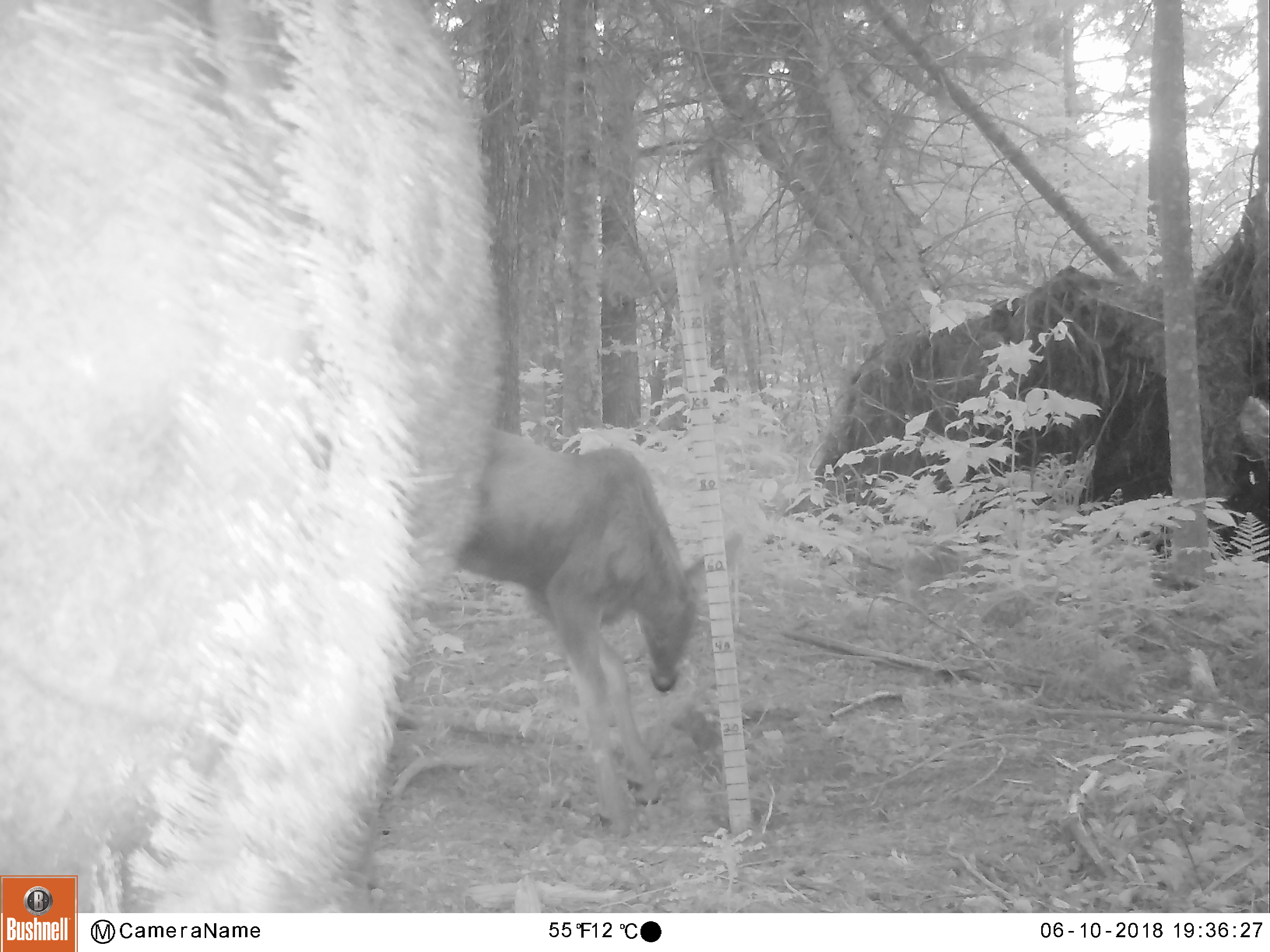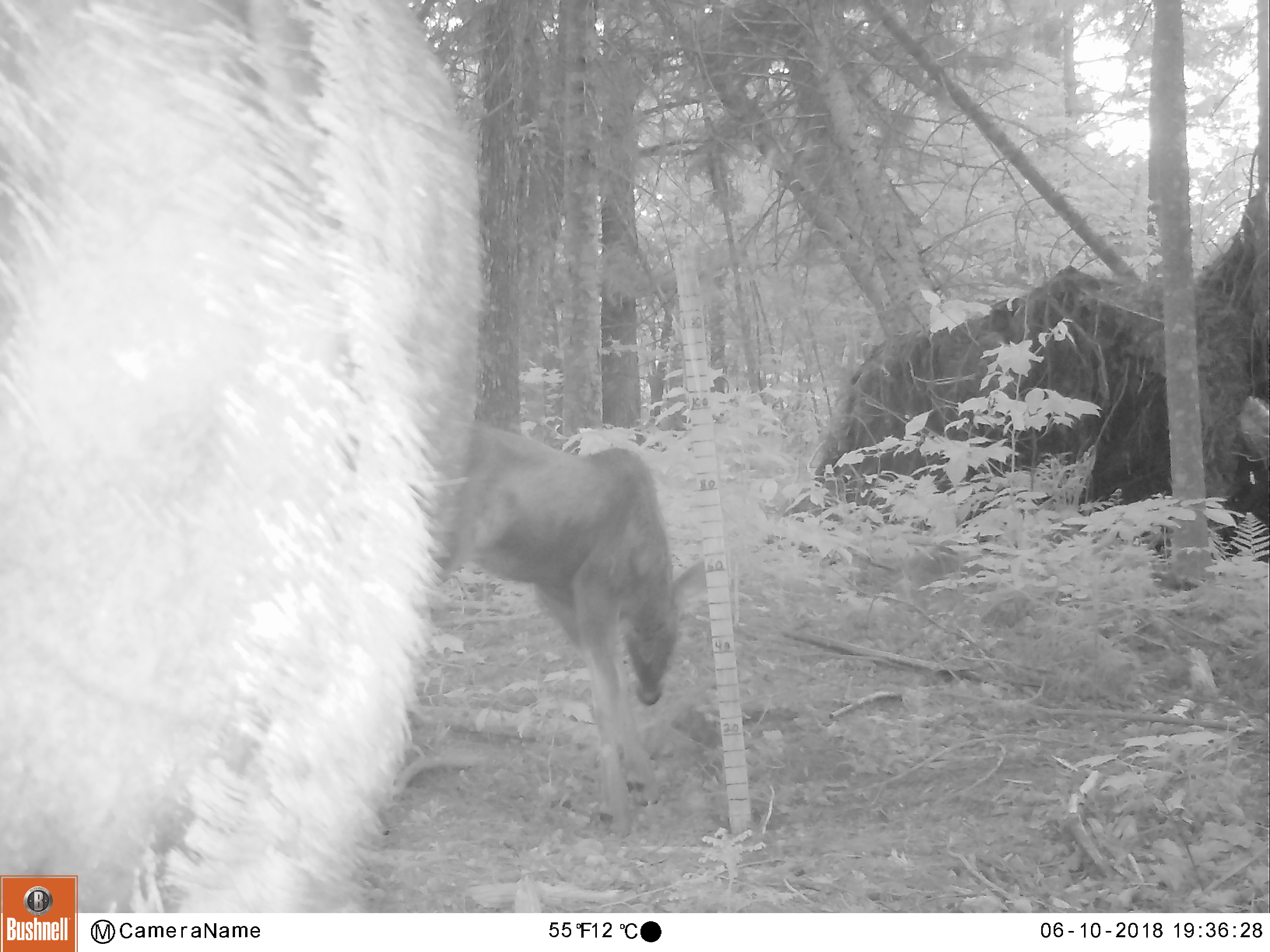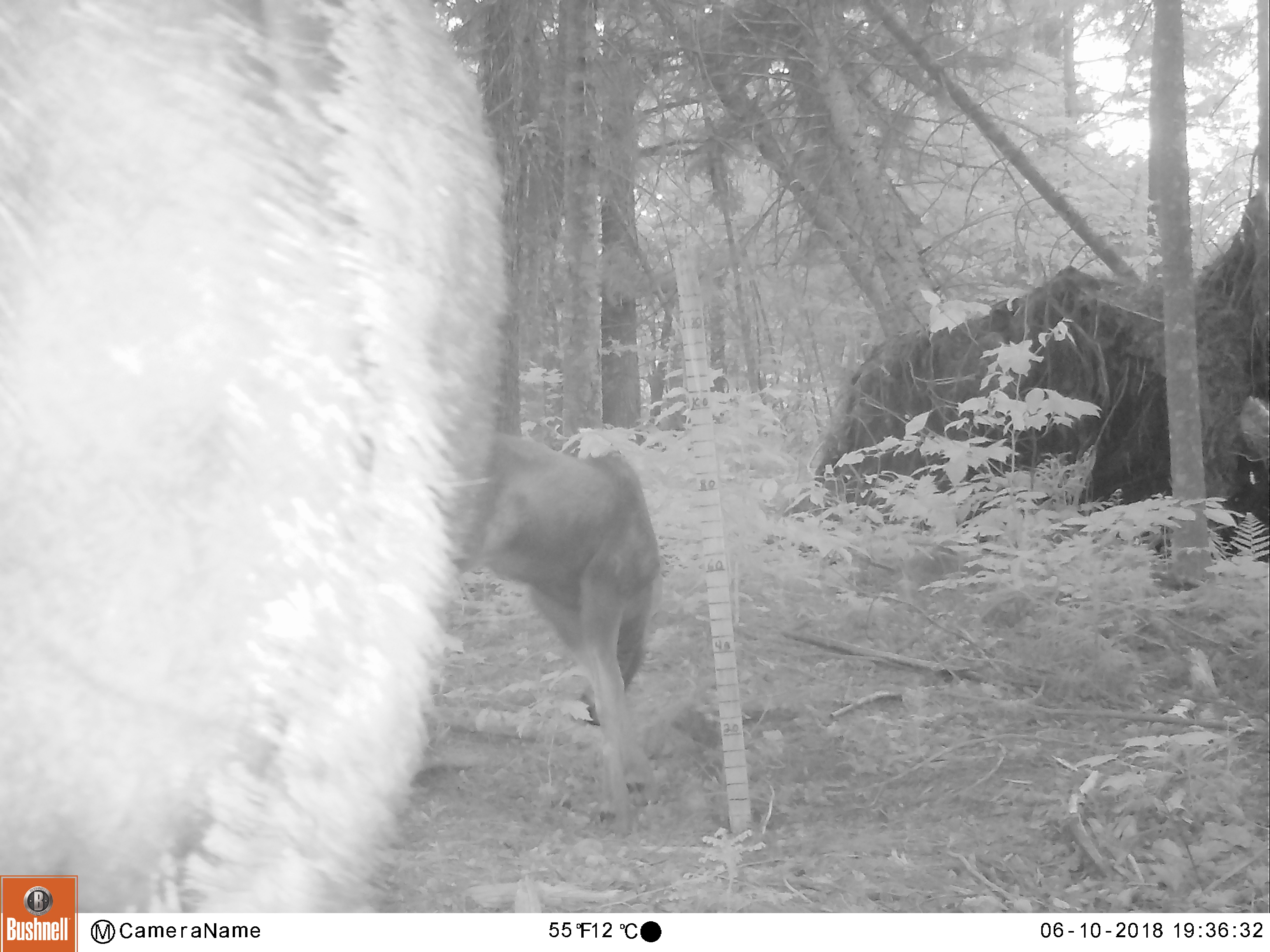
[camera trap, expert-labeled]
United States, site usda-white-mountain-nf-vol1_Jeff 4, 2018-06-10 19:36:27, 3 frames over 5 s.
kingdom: Animalia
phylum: Chordata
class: Mammalia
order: Artiodactyla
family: Cervidae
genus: Alces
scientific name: Alces alces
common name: moose